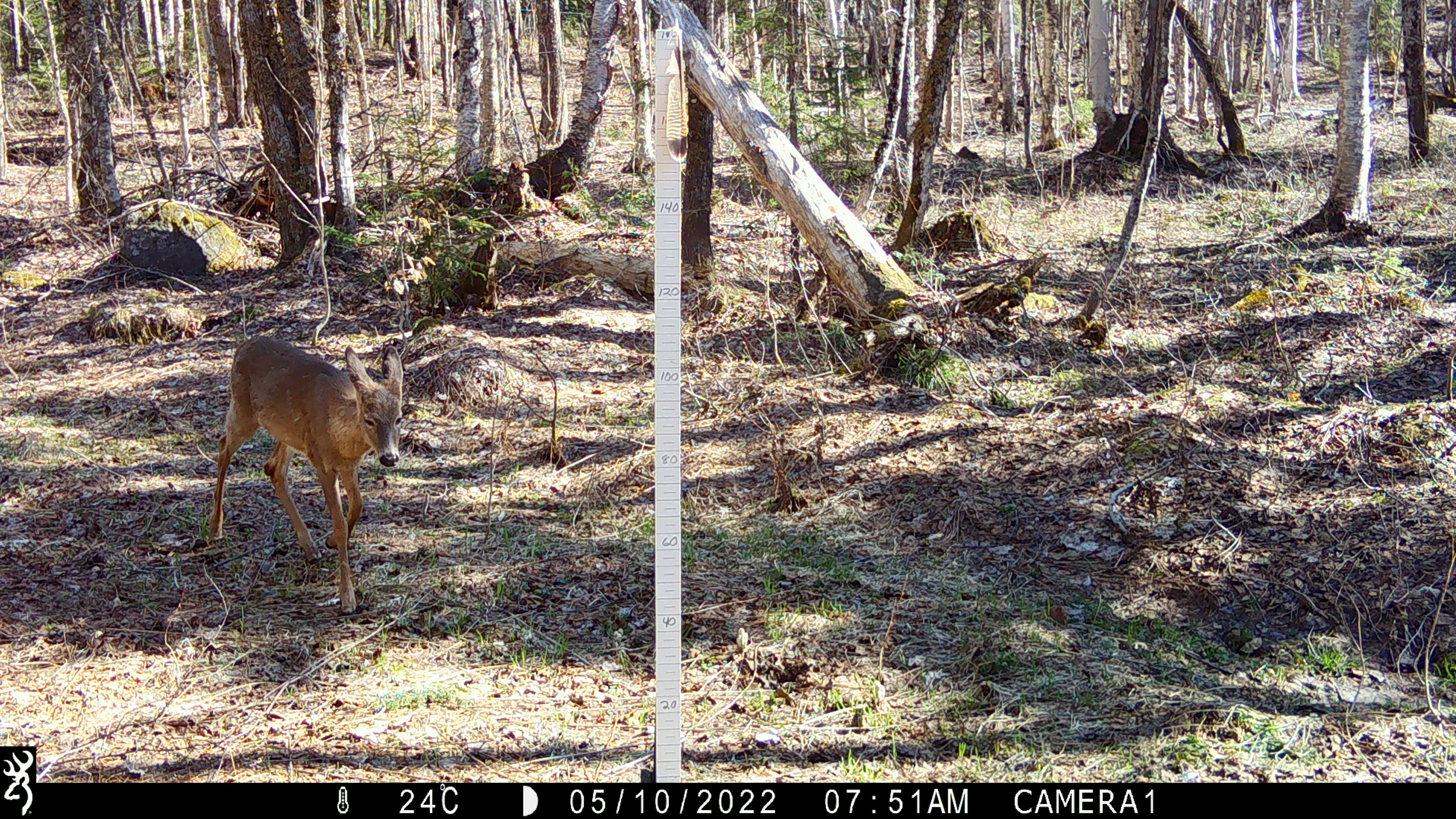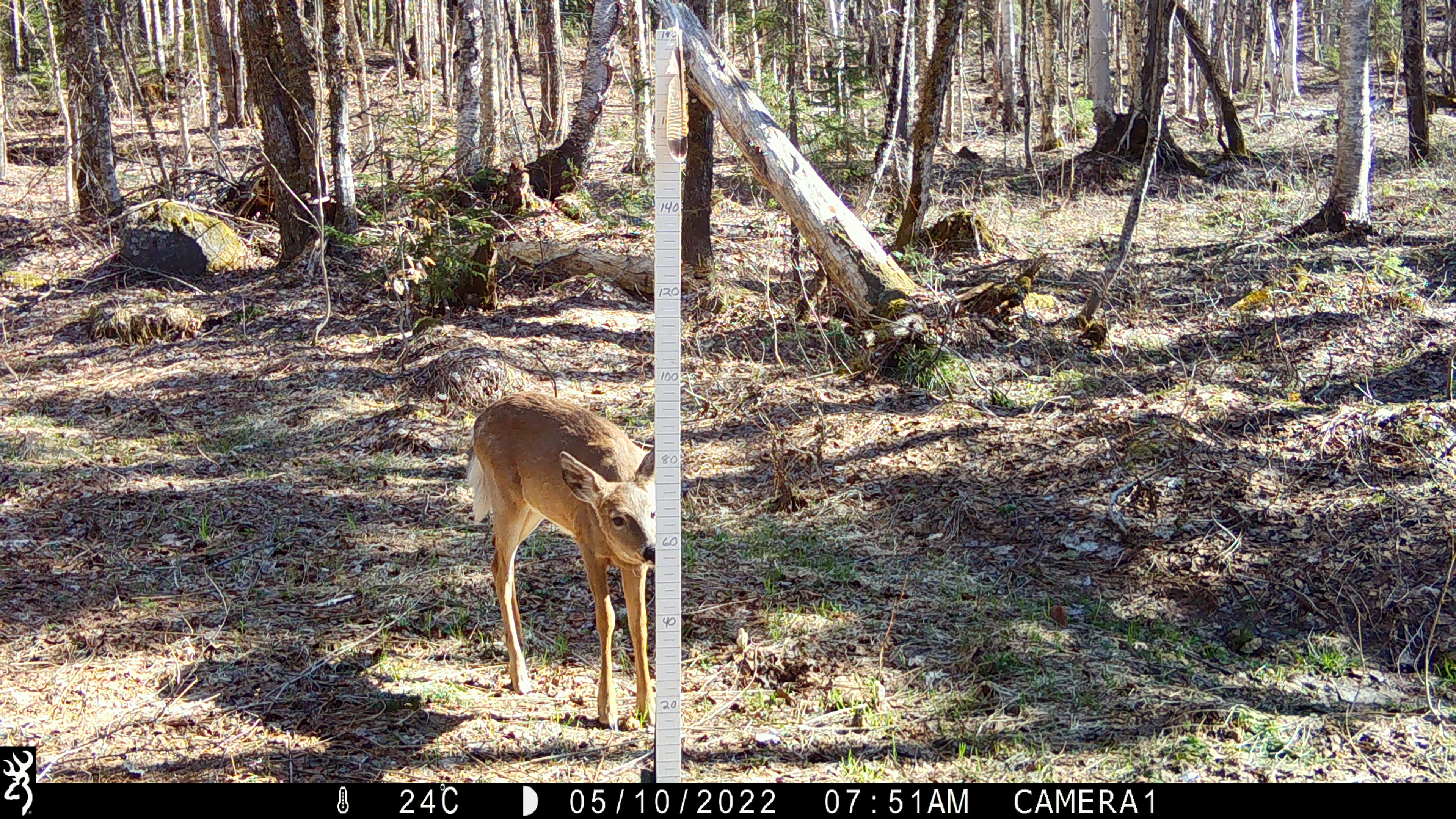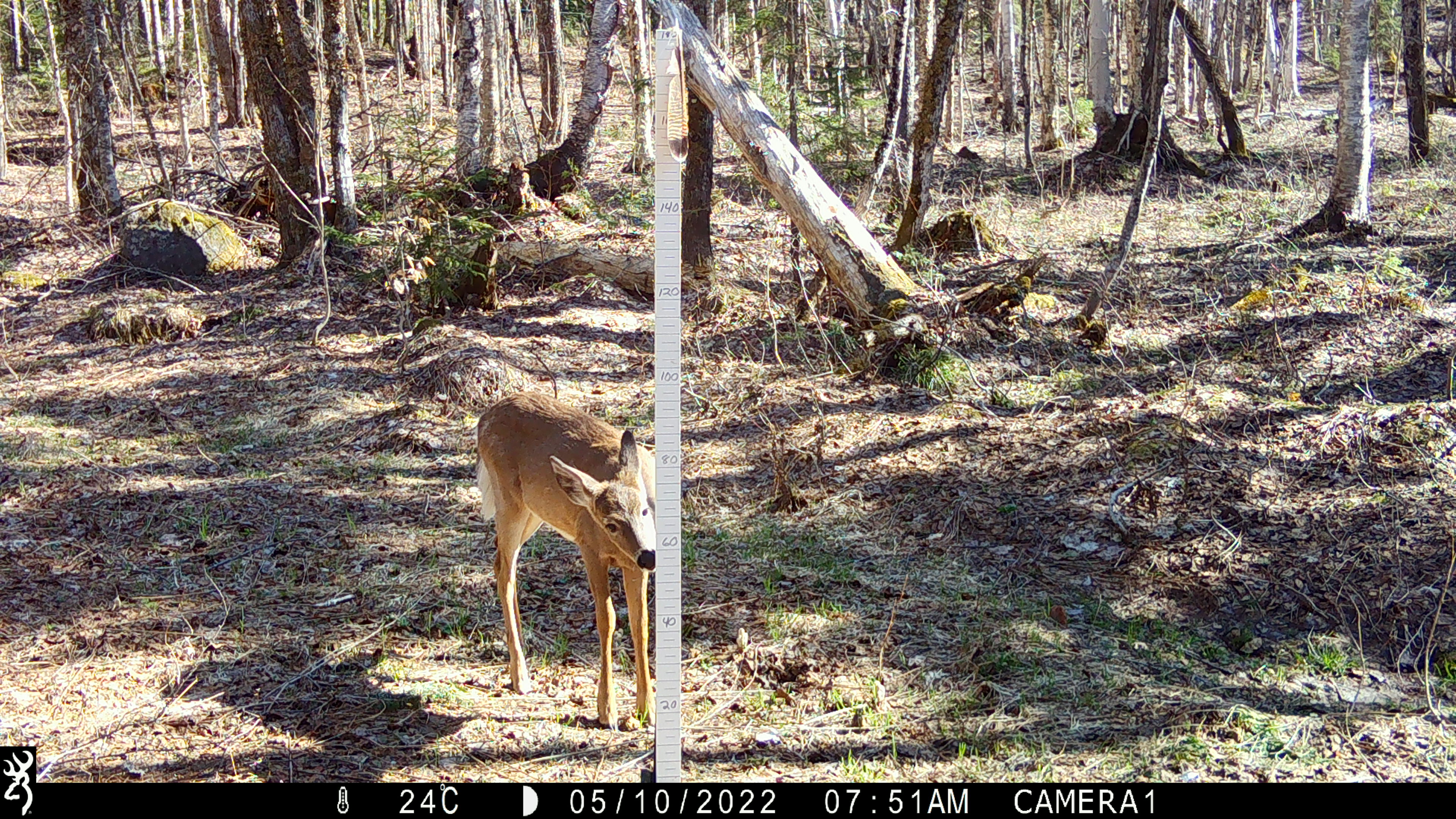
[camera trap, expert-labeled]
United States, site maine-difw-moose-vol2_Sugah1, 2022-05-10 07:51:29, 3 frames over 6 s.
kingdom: Animalia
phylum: Chordata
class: Mammalia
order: Artiodactyla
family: Cervidae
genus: Odocoileus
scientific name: Odocoileus virginianus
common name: white-tailed deer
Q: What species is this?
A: White-tailed deer (Odocoileus virginianus).